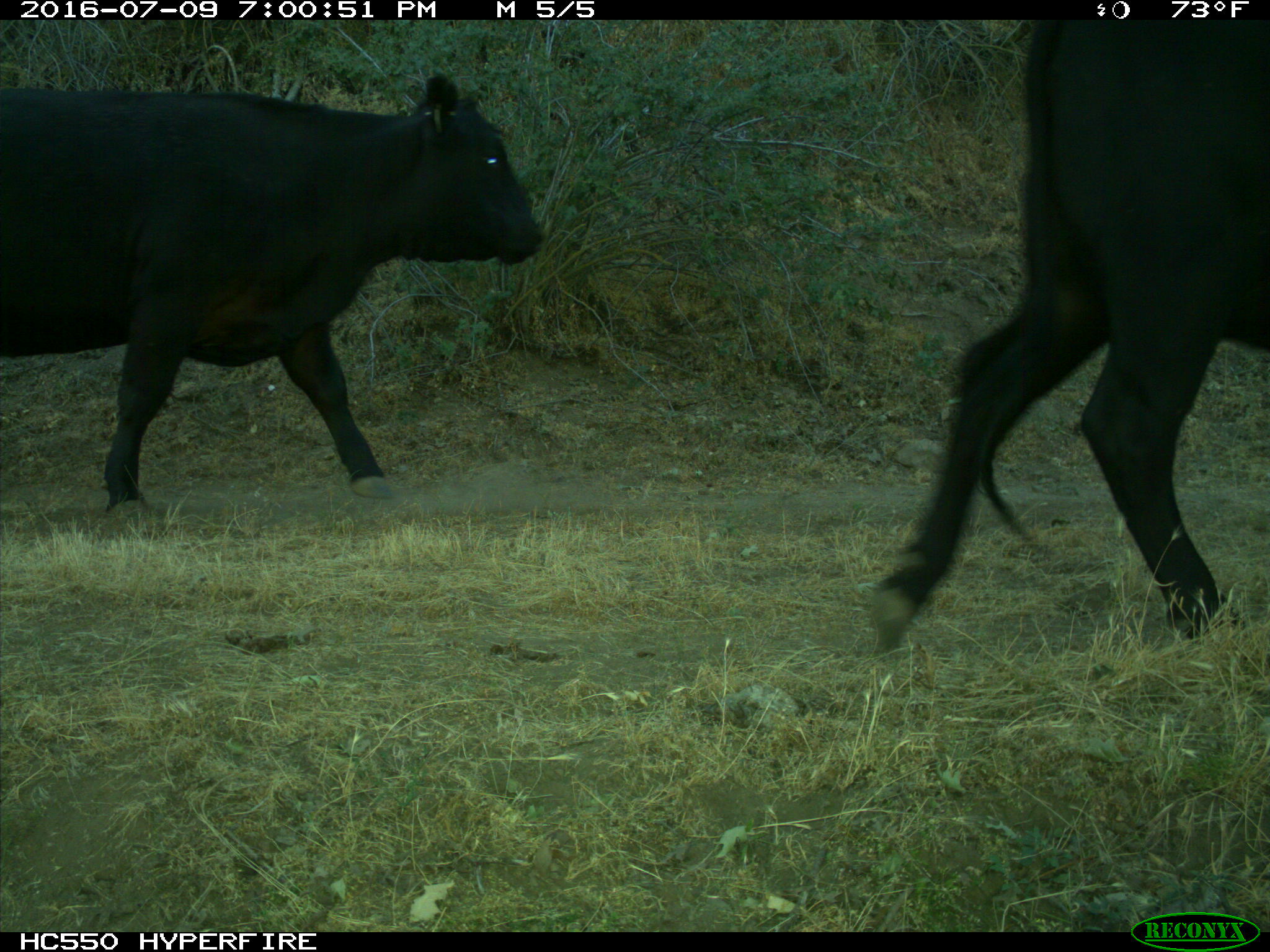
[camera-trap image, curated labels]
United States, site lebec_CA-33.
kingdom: Animalia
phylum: Chordata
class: Mammalia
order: Artiodactyla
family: Bovidae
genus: Bos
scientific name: Bos taurus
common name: domestic cow